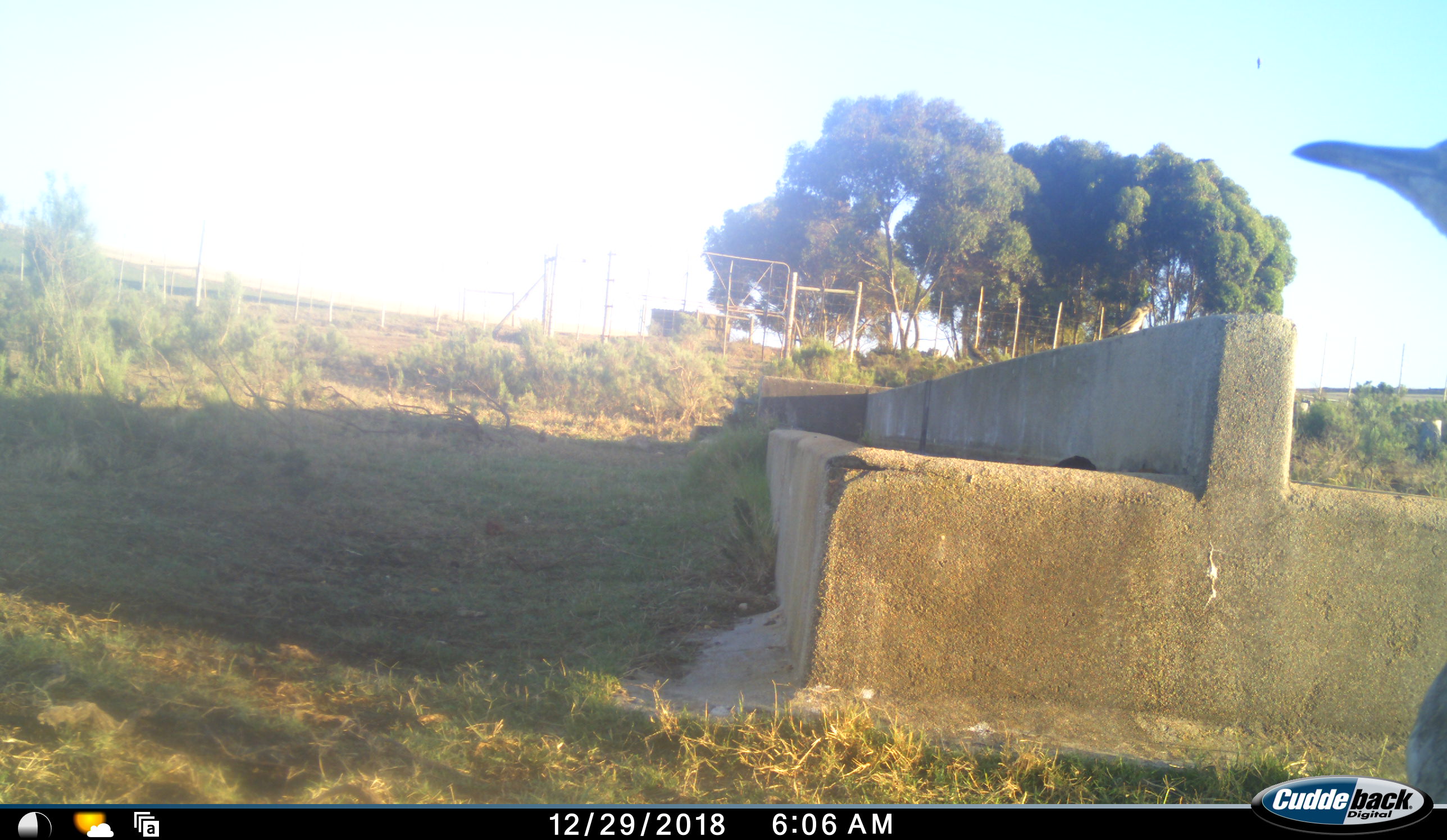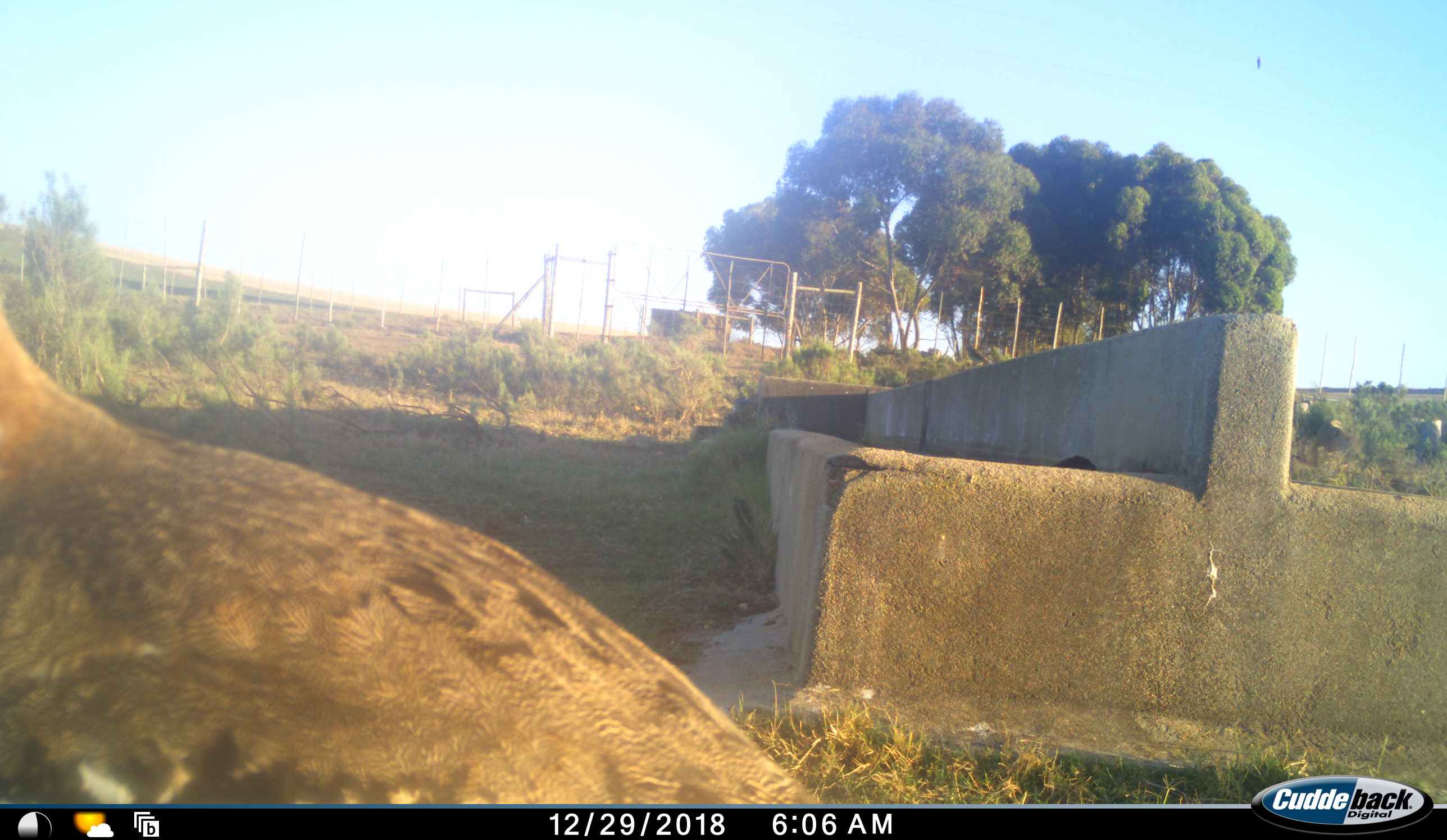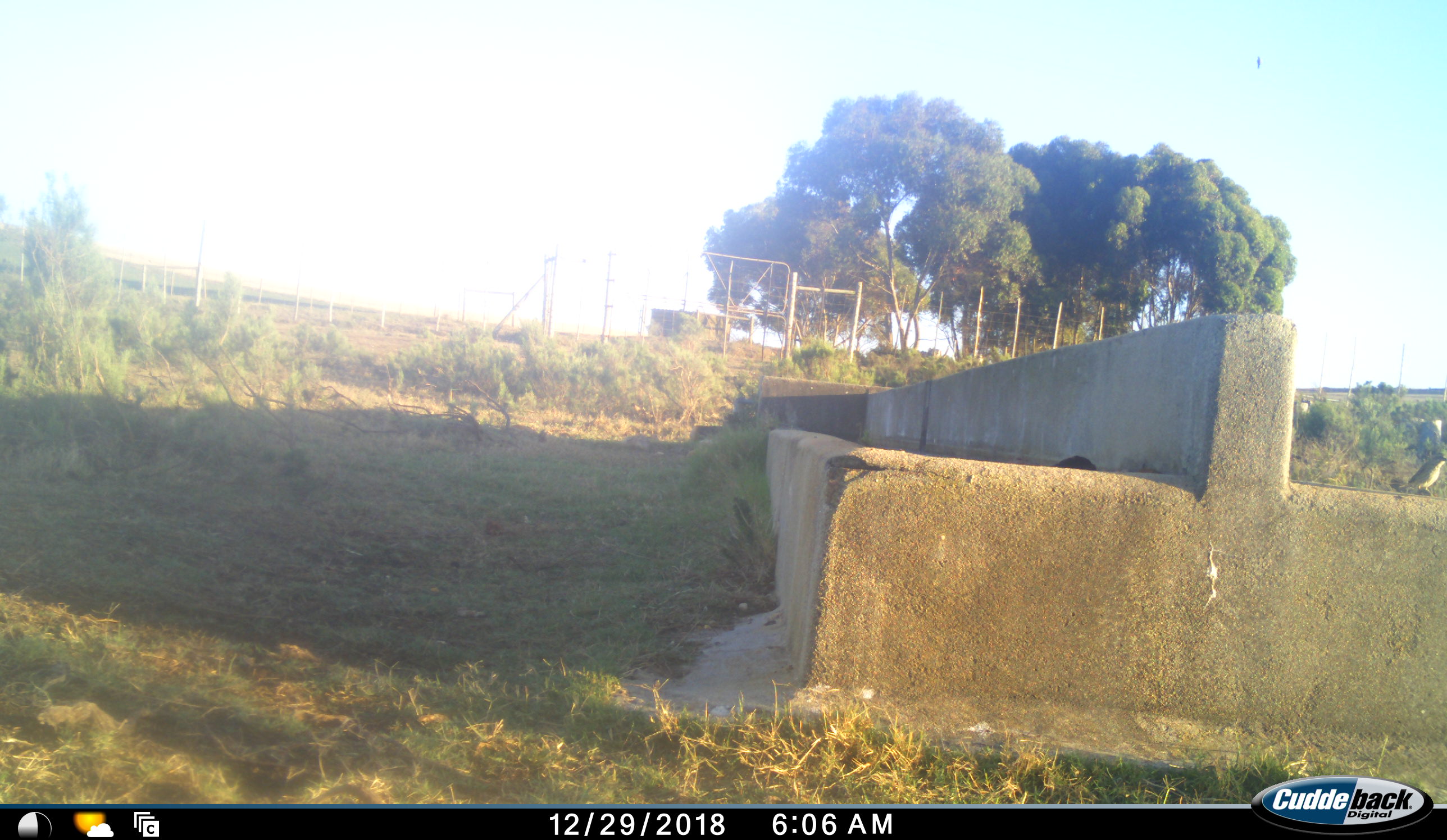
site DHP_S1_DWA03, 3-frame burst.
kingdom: Animalia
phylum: Chordata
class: Aves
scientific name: Aves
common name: bird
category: birdother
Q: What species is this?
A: Birdother (bird) (Aves).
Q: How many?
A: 1.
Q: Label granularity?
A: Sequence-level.